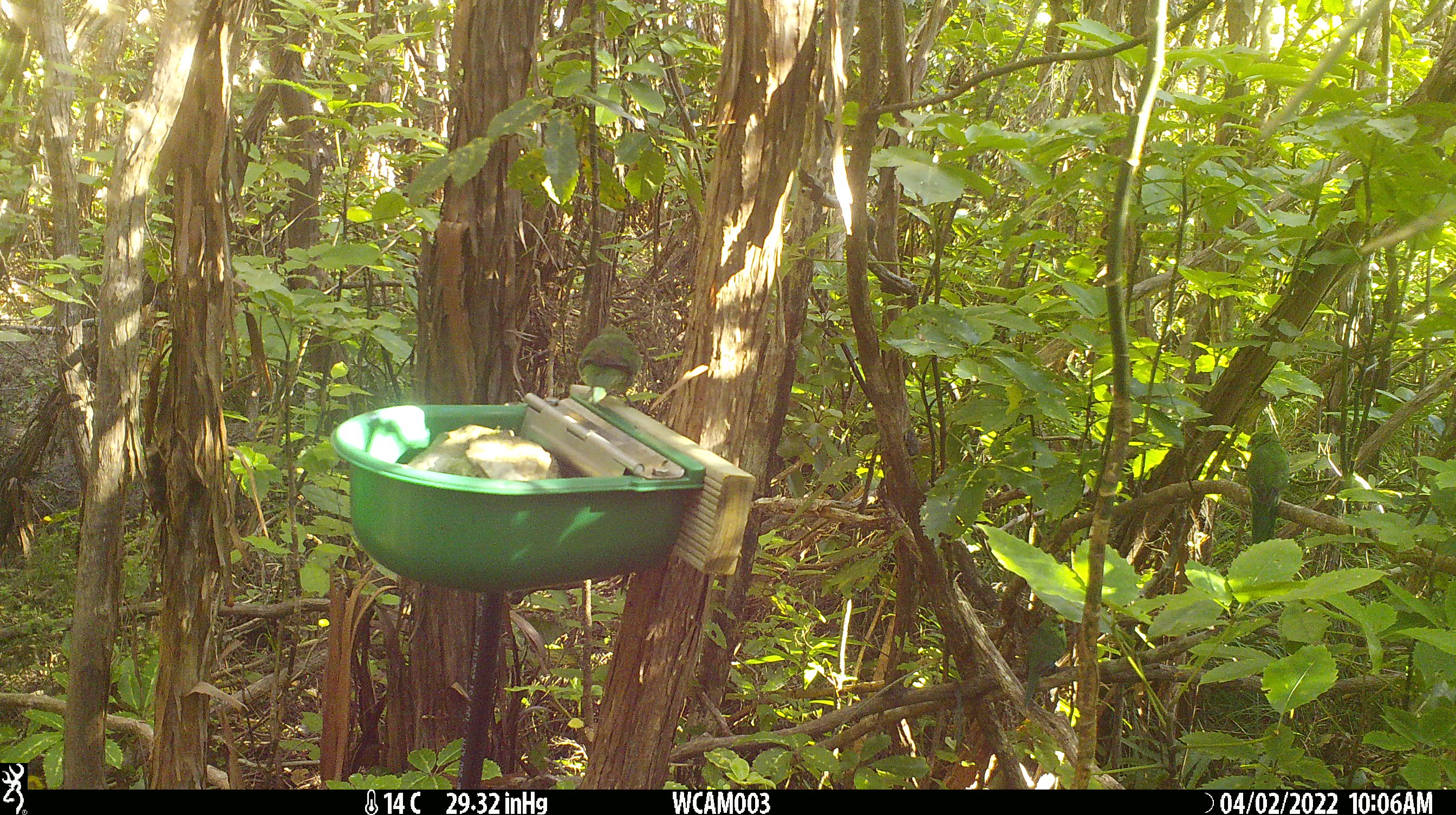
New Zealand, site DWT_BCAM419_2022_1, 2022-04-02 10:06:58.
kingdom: Animalia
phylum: Chordata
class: Aves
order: Psittaciformes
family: Psittaculidae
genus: Cyanoramphus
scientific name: Cyanoramphus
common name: parakeet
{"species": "parakeet (Cyanoramphus)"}